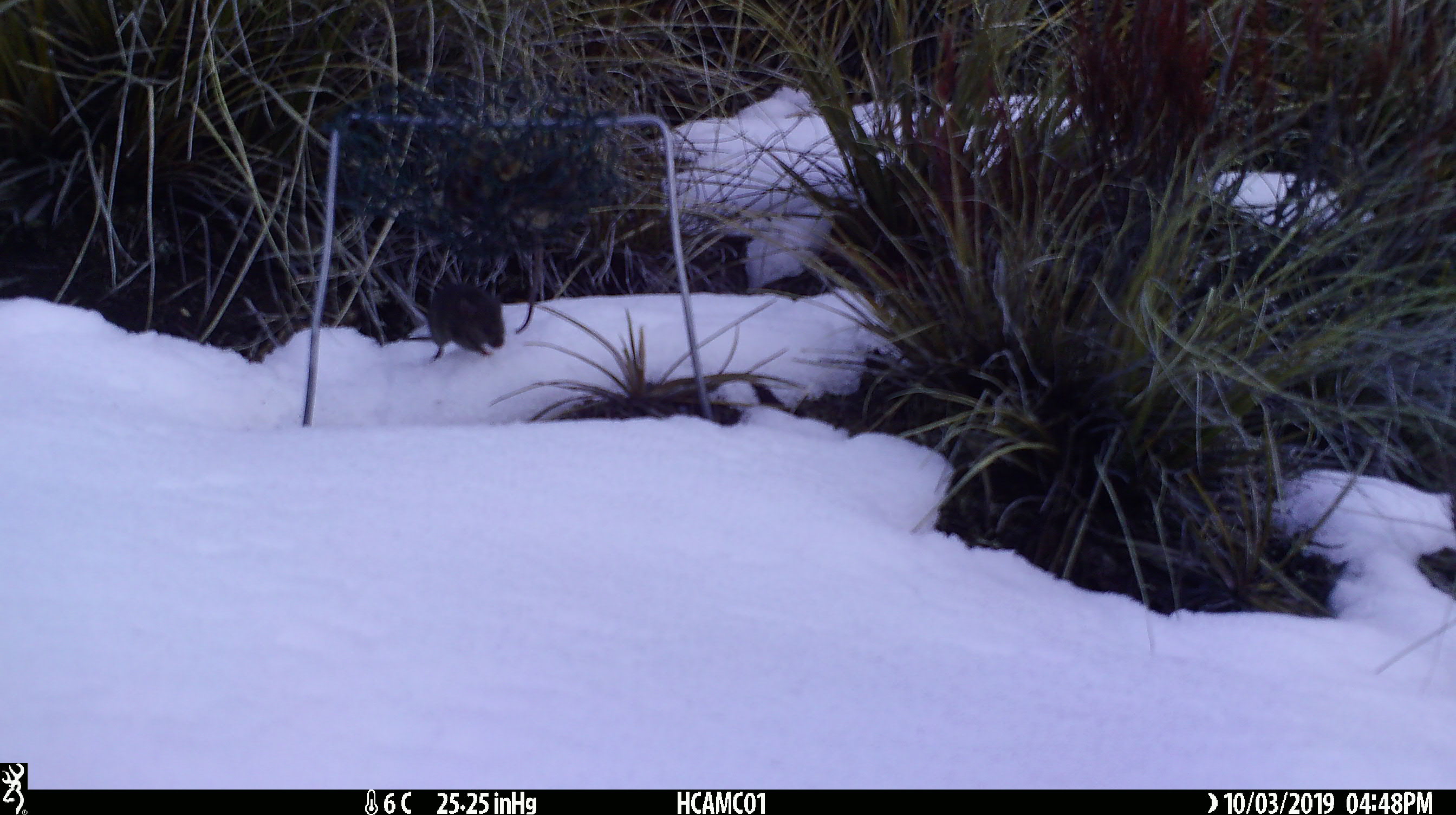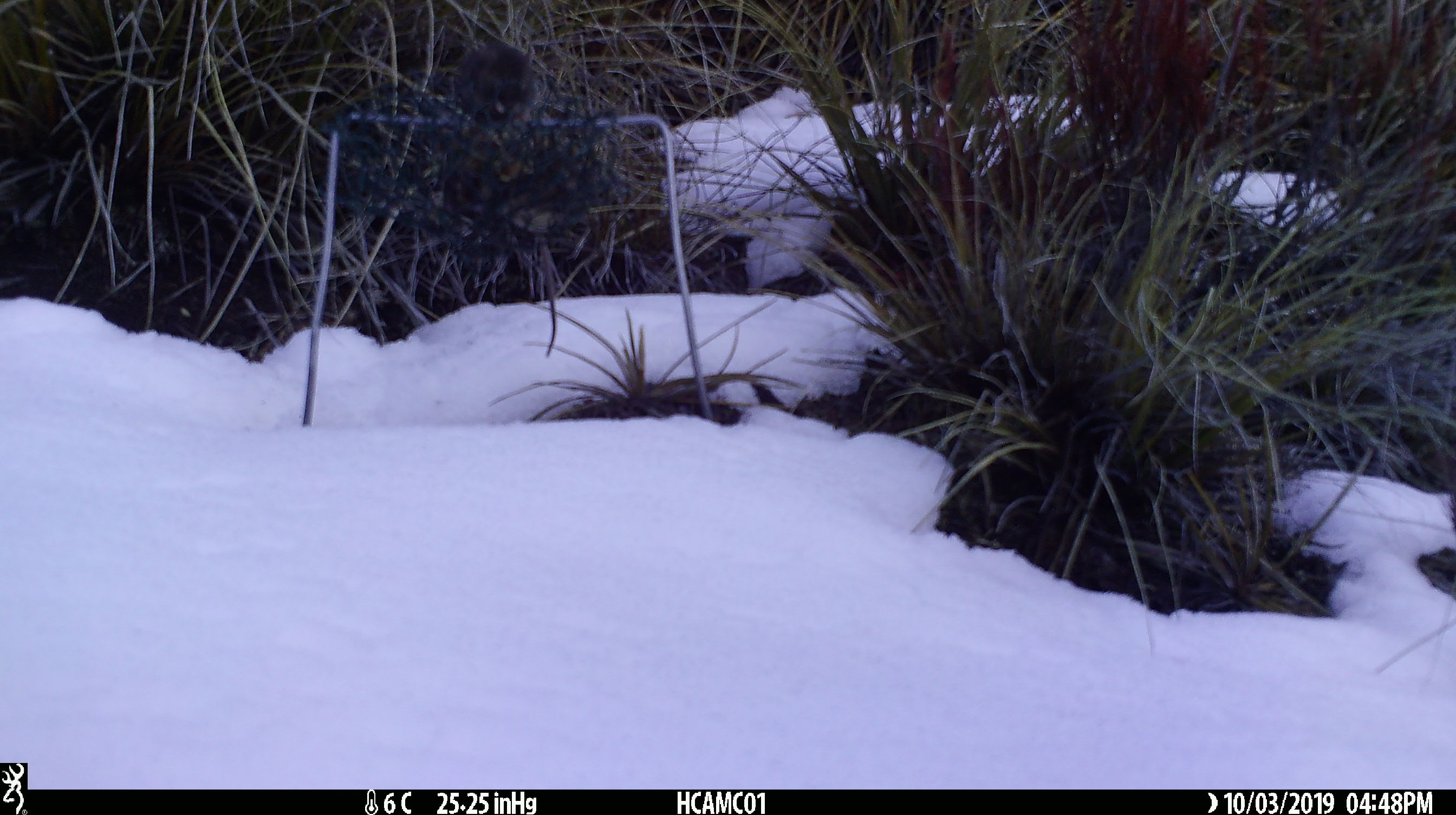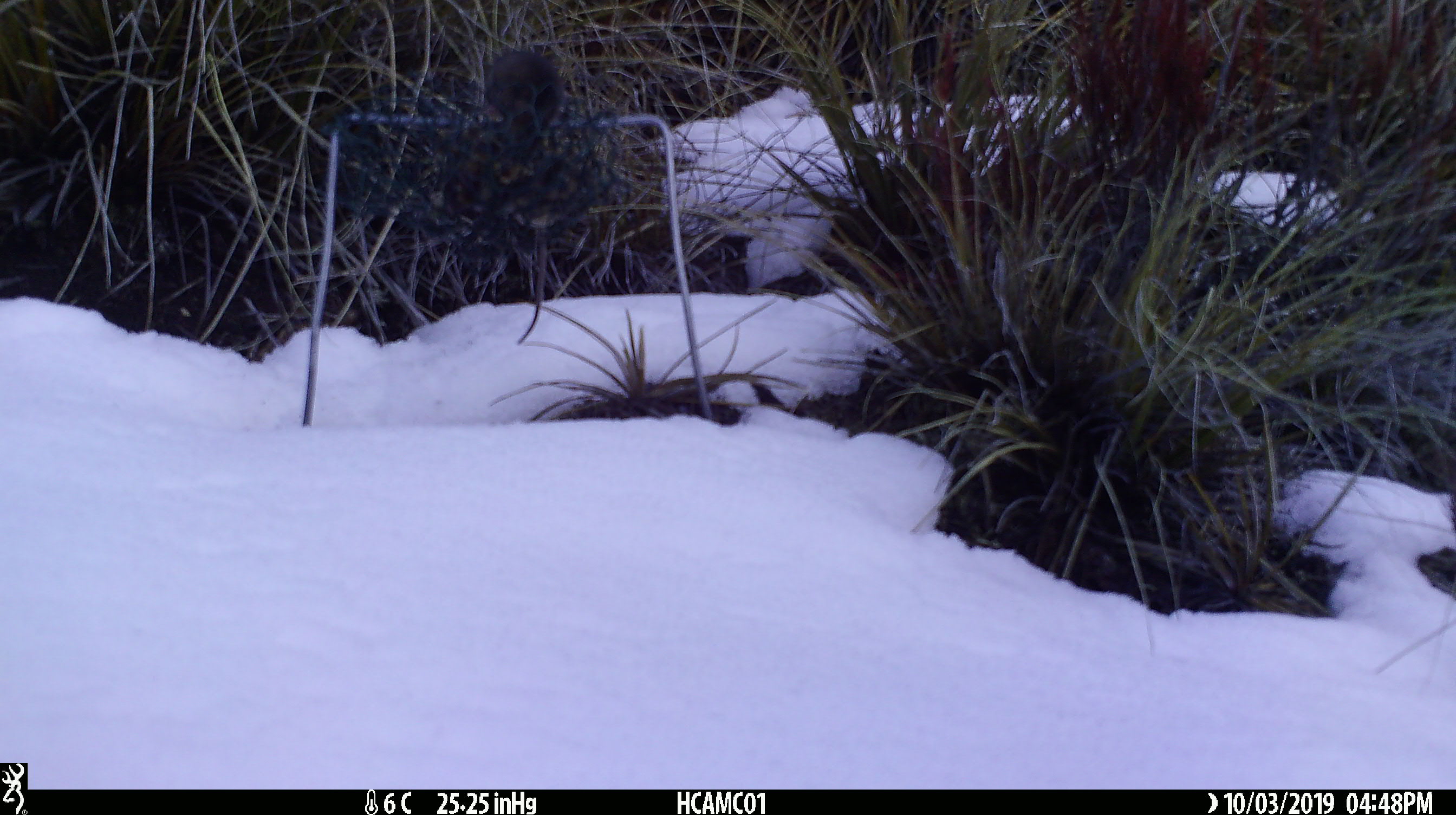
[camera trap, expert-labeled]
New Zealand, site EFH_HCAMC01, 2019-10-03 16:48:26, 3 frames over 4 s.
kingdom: Animalia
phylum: Chordata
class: Mammalia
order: Rodentia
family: Muridae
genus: Mus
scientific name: Mus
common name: mouse